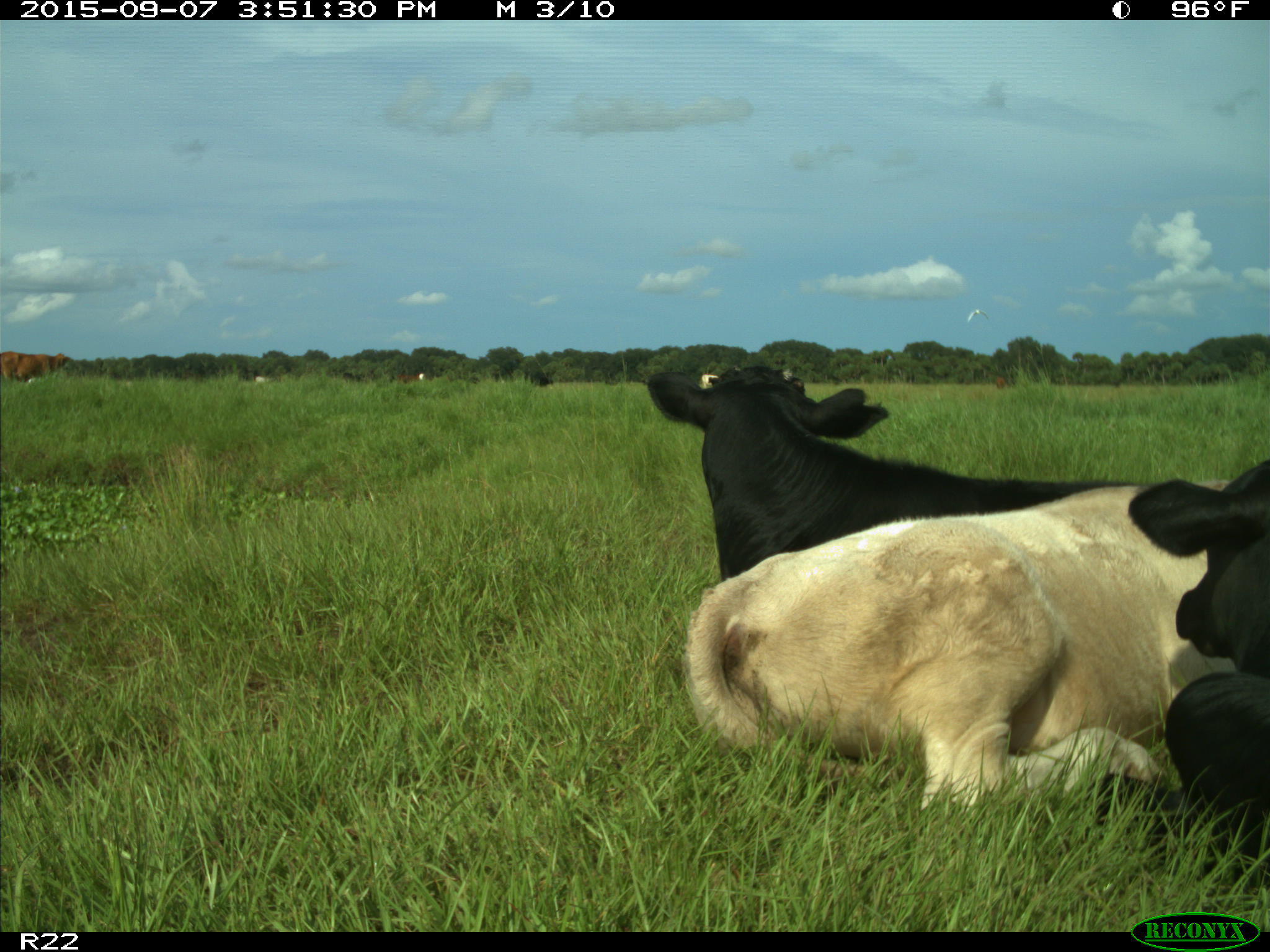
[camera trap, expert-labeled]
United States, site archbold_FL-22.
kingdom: Animalia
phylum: Chordata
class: Mammalia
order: Artiodactyla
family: Bovidae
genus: Bos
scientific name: Bos taurus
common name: domestic cow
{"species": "Bos taurus (domestic cow)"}